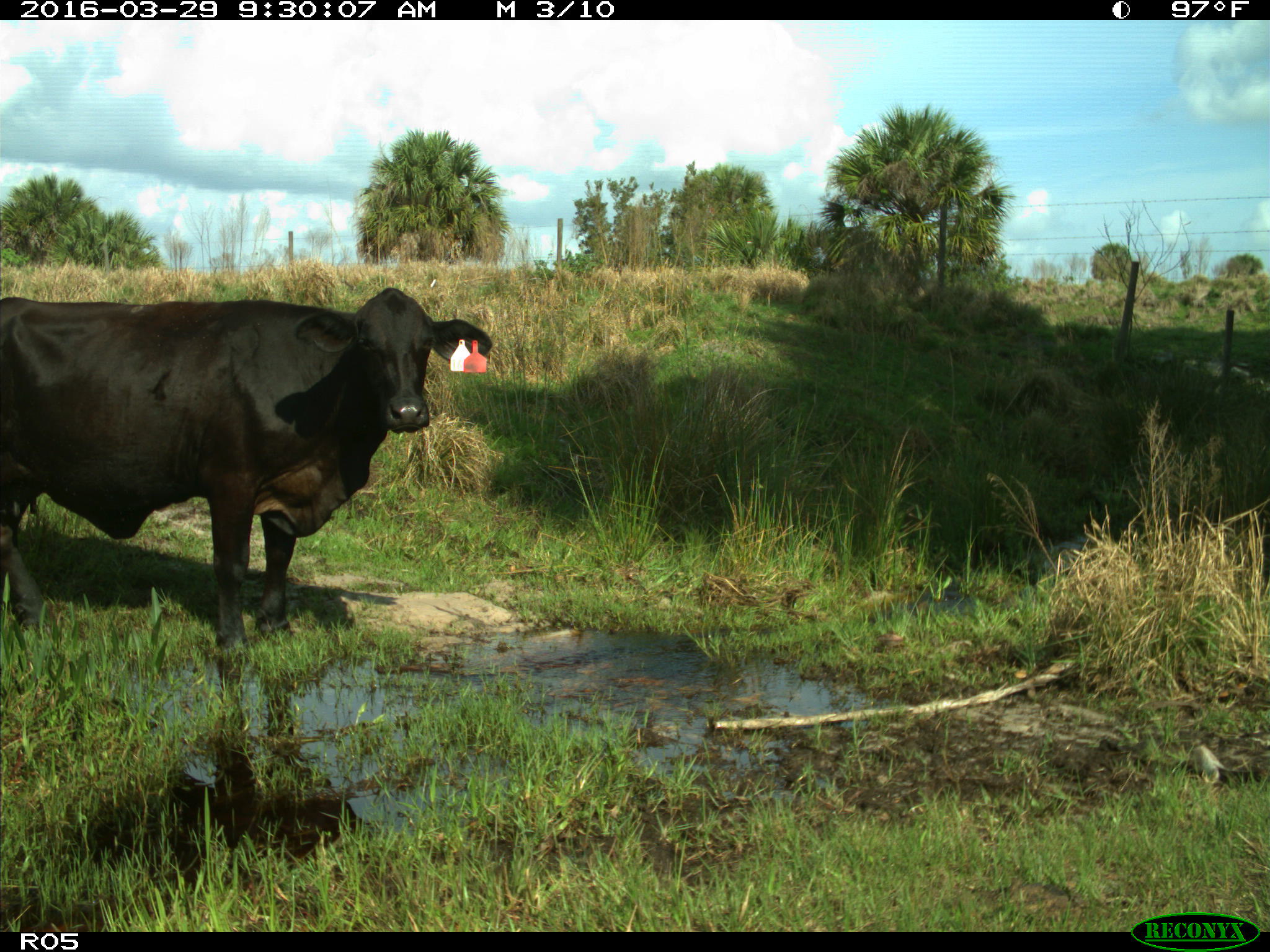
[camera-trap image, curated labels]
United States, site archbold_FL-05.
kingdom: Animalia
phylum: Chordata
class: Mammalia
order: Artiodactyla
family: Bovidae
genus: Bos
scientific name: Bos taurus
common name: domestic cow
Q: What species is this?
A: Bos taurus (domestic cow).